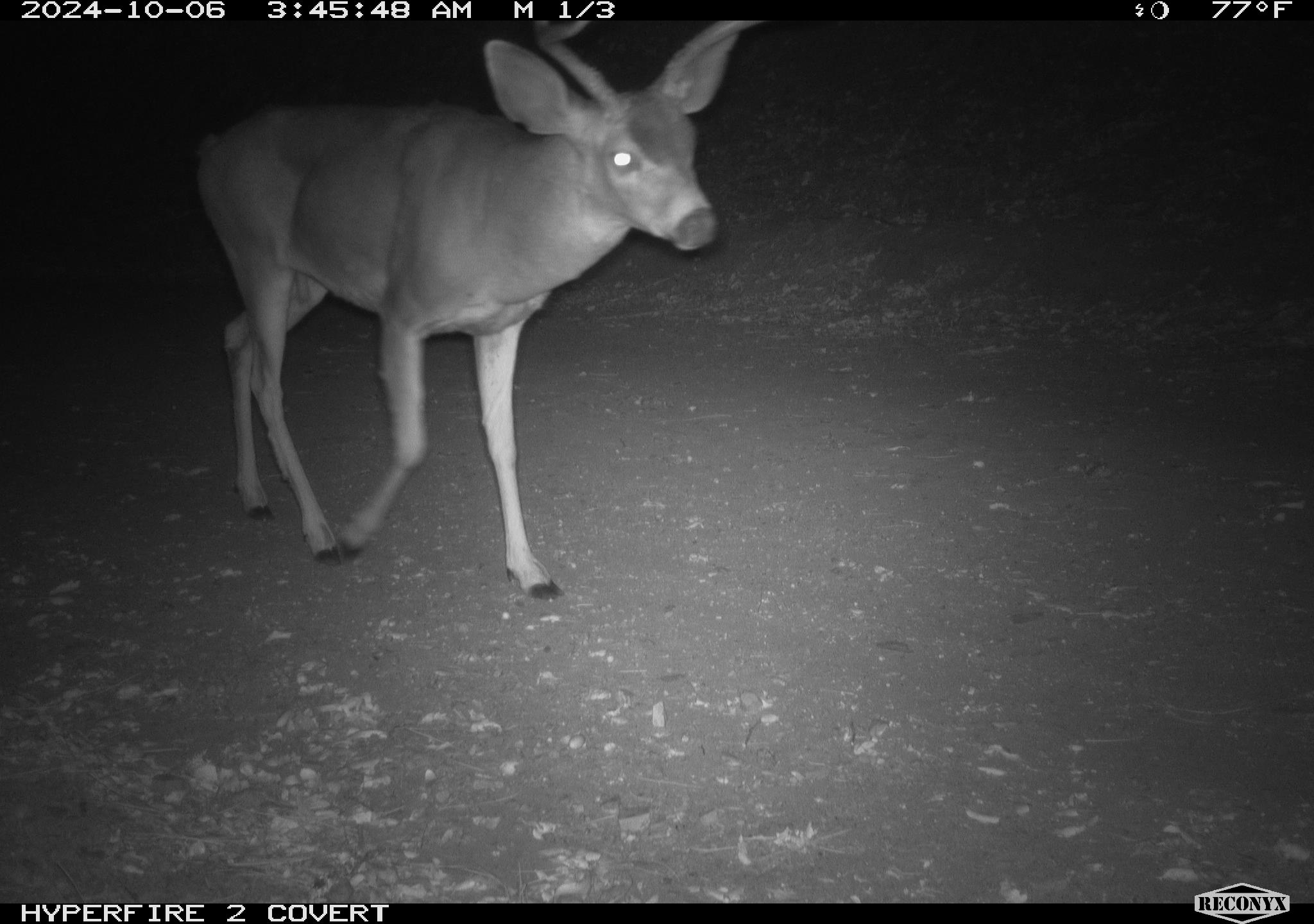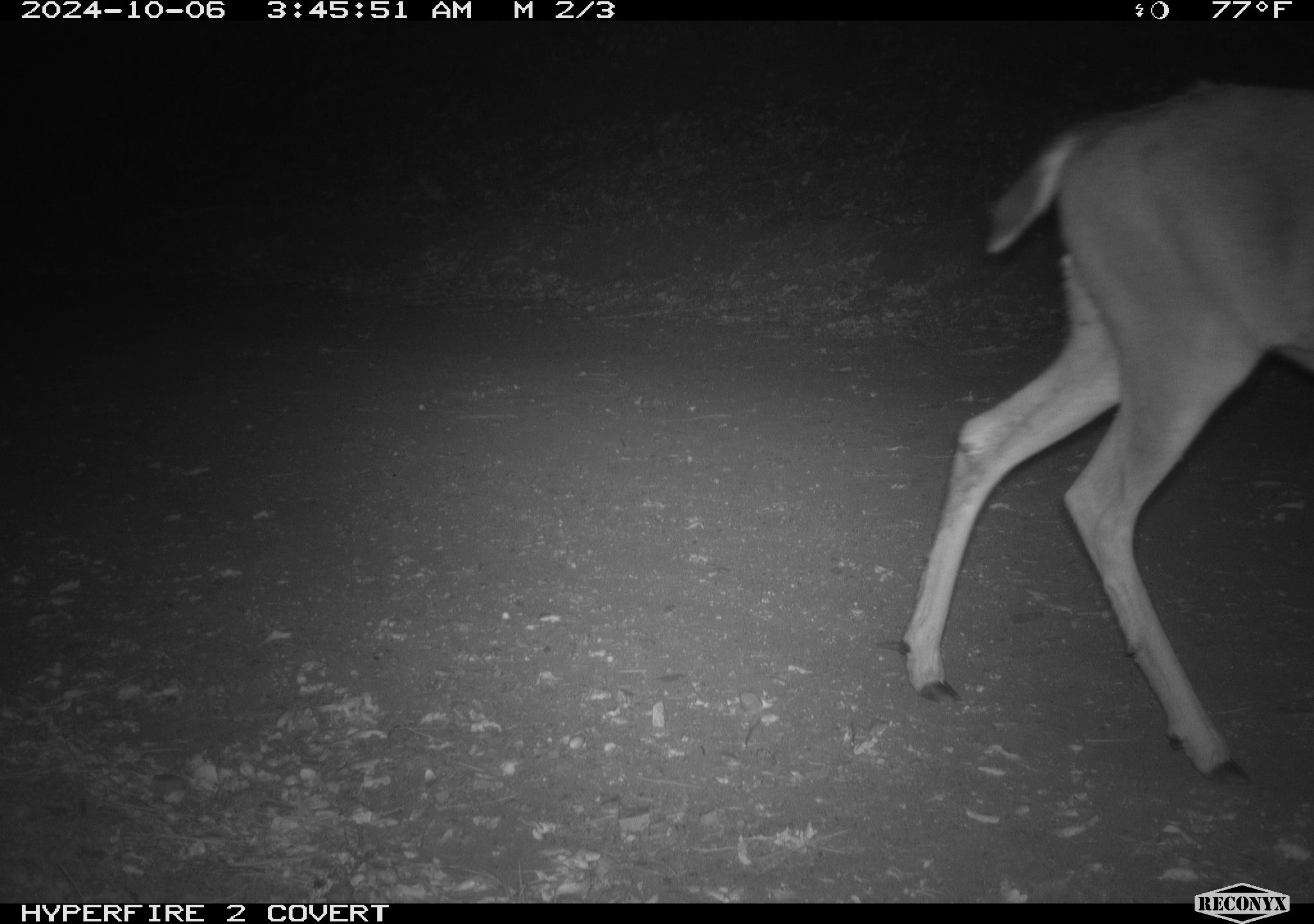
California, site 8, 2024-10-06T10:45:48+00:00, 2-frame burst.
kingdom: Animalia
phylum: Chordata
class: Mammalia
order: Artiodactyla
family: Cervidae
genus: Odocoileus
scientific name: Odocoileus hemionus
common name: mule deer